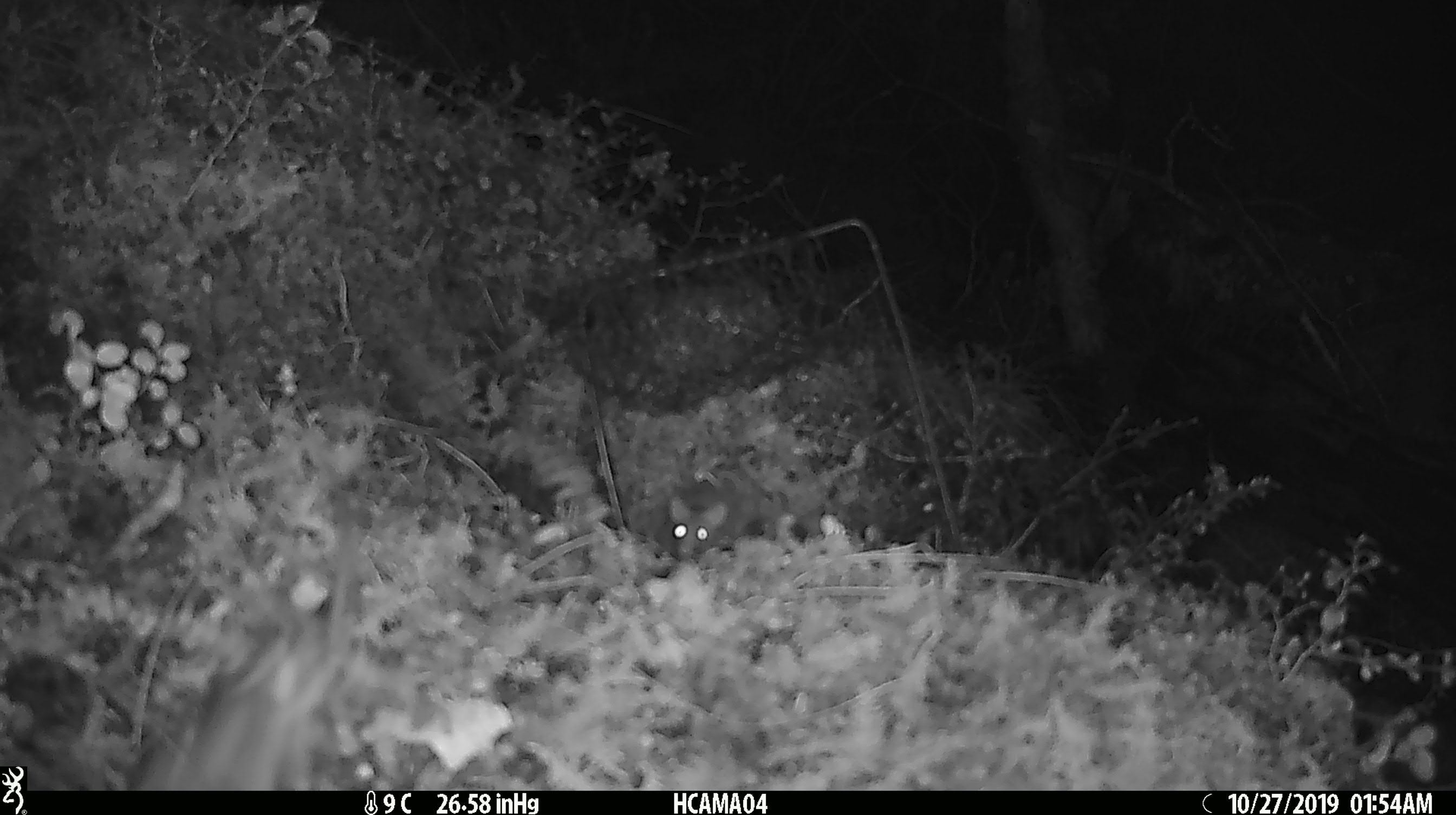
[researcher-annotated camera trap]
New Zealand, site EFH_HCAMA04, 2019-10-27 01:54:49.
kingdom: Animalia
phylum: Chordata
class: Mammalia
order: Rodentia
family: Muridae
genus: Mus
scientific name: Mus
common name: mouse